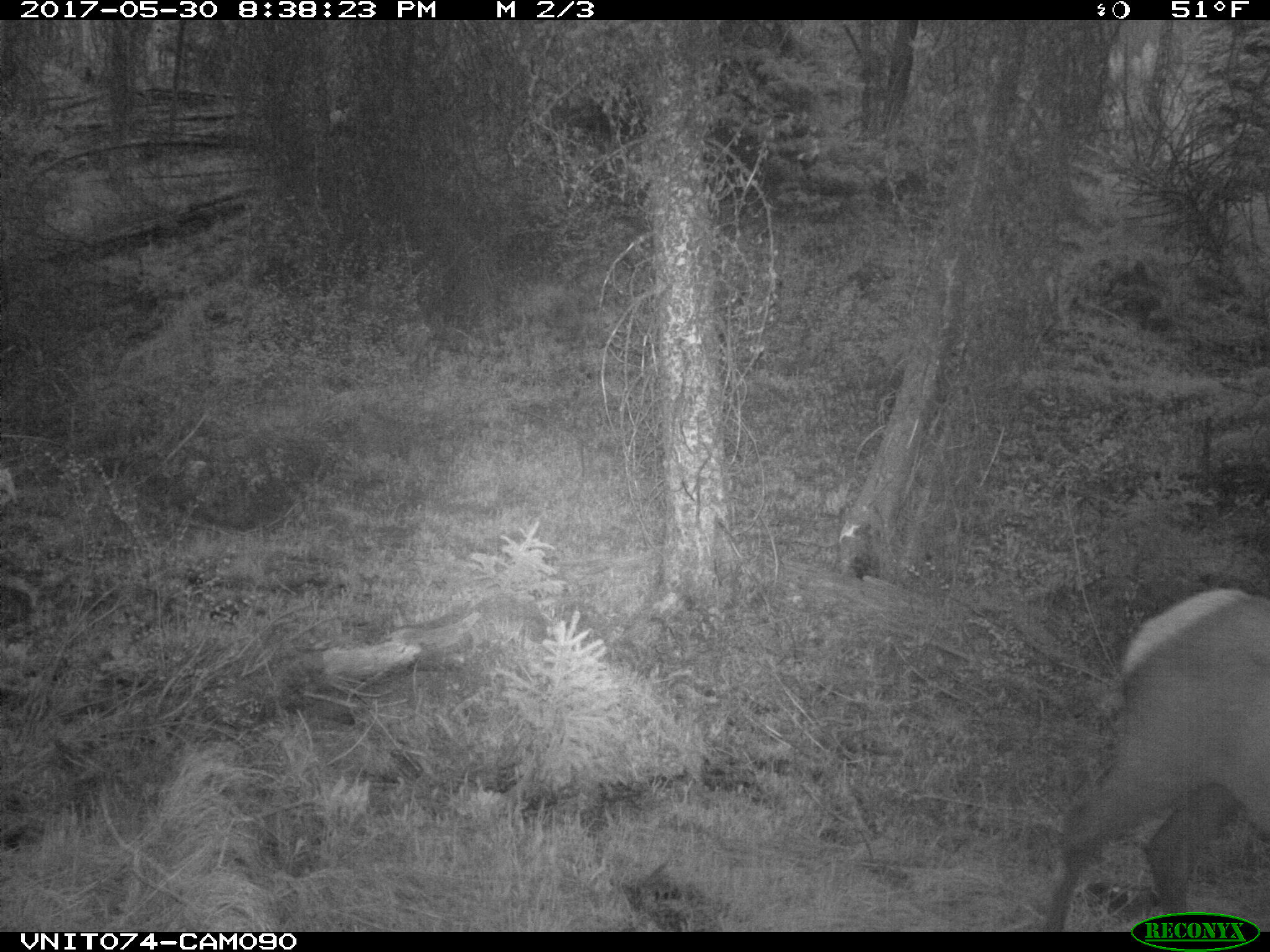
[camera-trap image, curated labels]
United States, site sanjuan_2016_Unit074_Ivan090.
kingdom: Animalia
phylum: Chordata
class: Mammalia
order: Artiodactyla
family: Cervidae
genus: Cervus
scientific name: Cervus elaphus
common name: red deer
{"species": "Cervus elaphus (red deer)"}